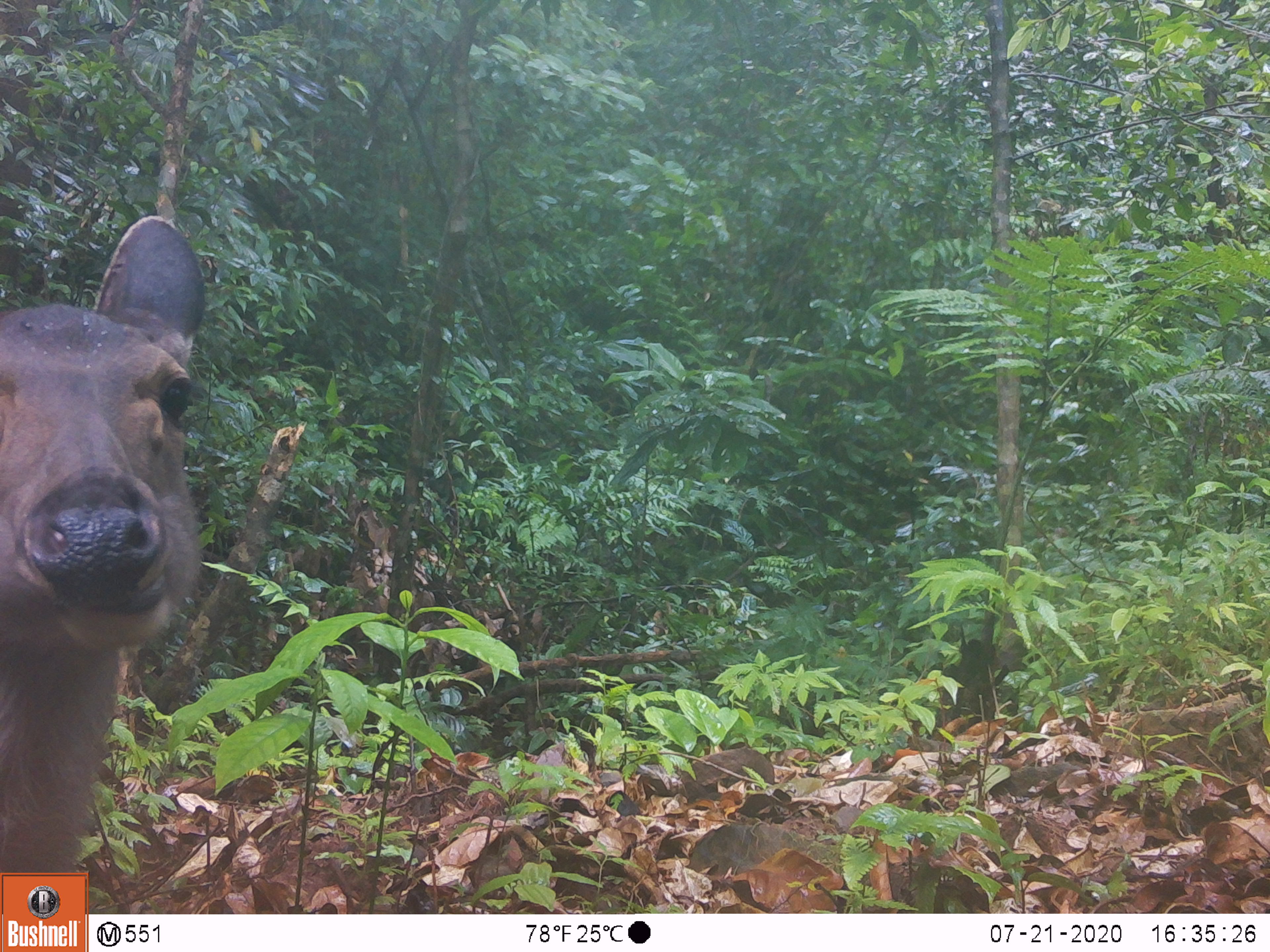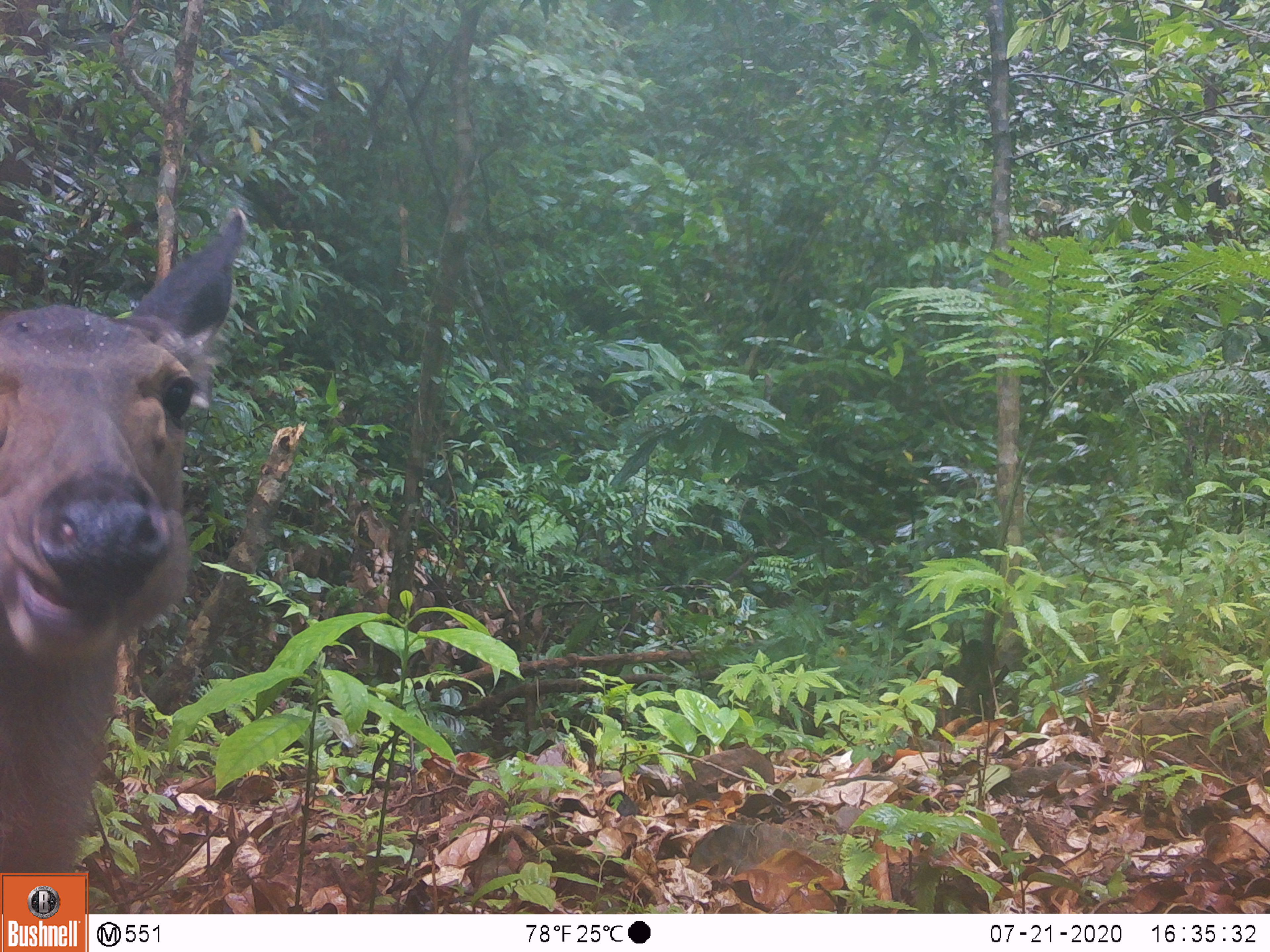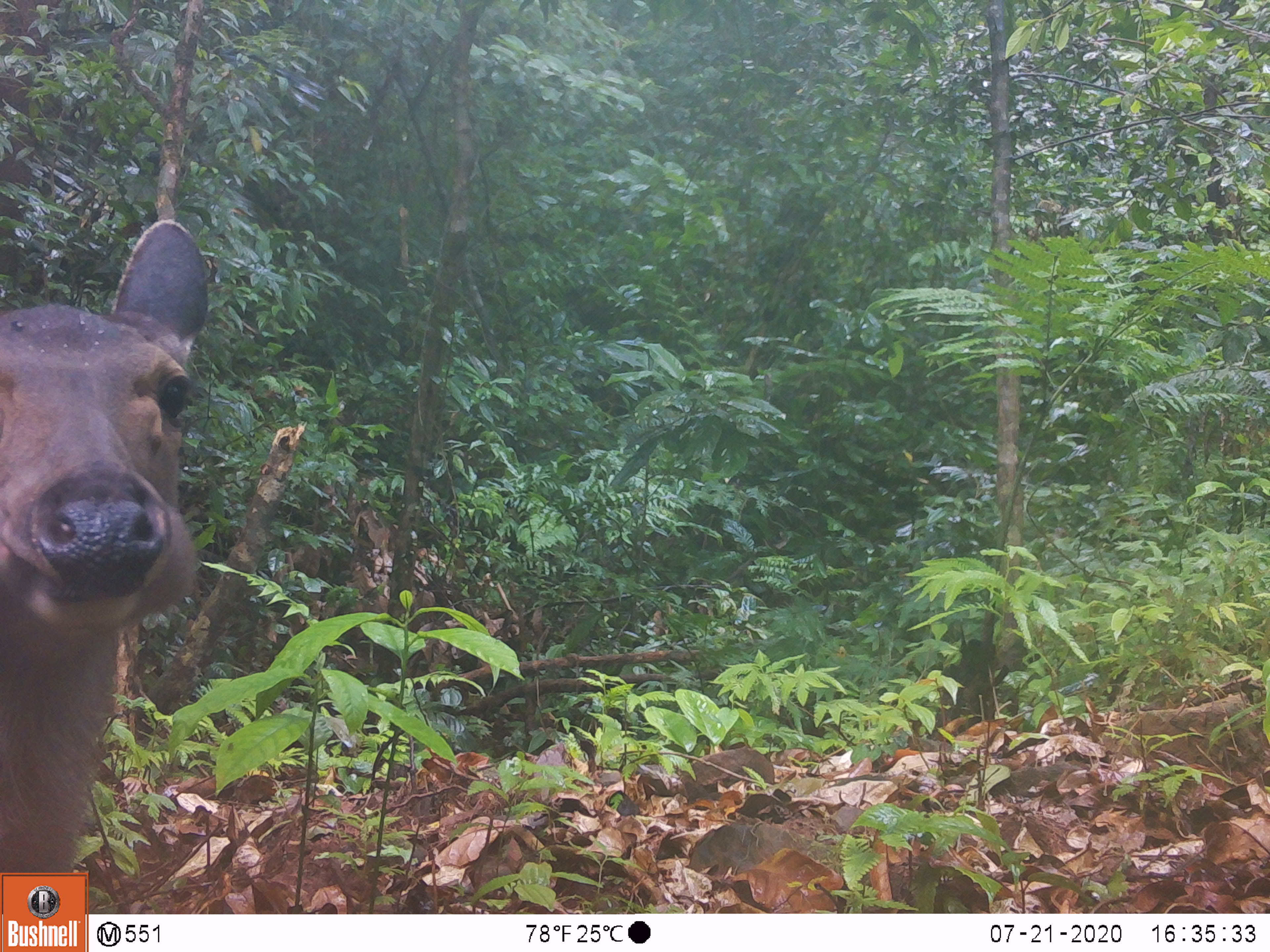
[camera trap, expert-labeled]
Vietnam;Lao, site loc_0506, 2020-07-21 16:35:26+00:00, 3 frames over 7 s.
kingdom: Animalia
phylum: Chordata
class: Mammalia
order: Artiodactyla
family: Cervidae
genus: Rusa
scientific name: Rusa unicolor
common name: sambar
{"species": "sambar (Rusa unicolor)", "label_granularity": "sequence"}